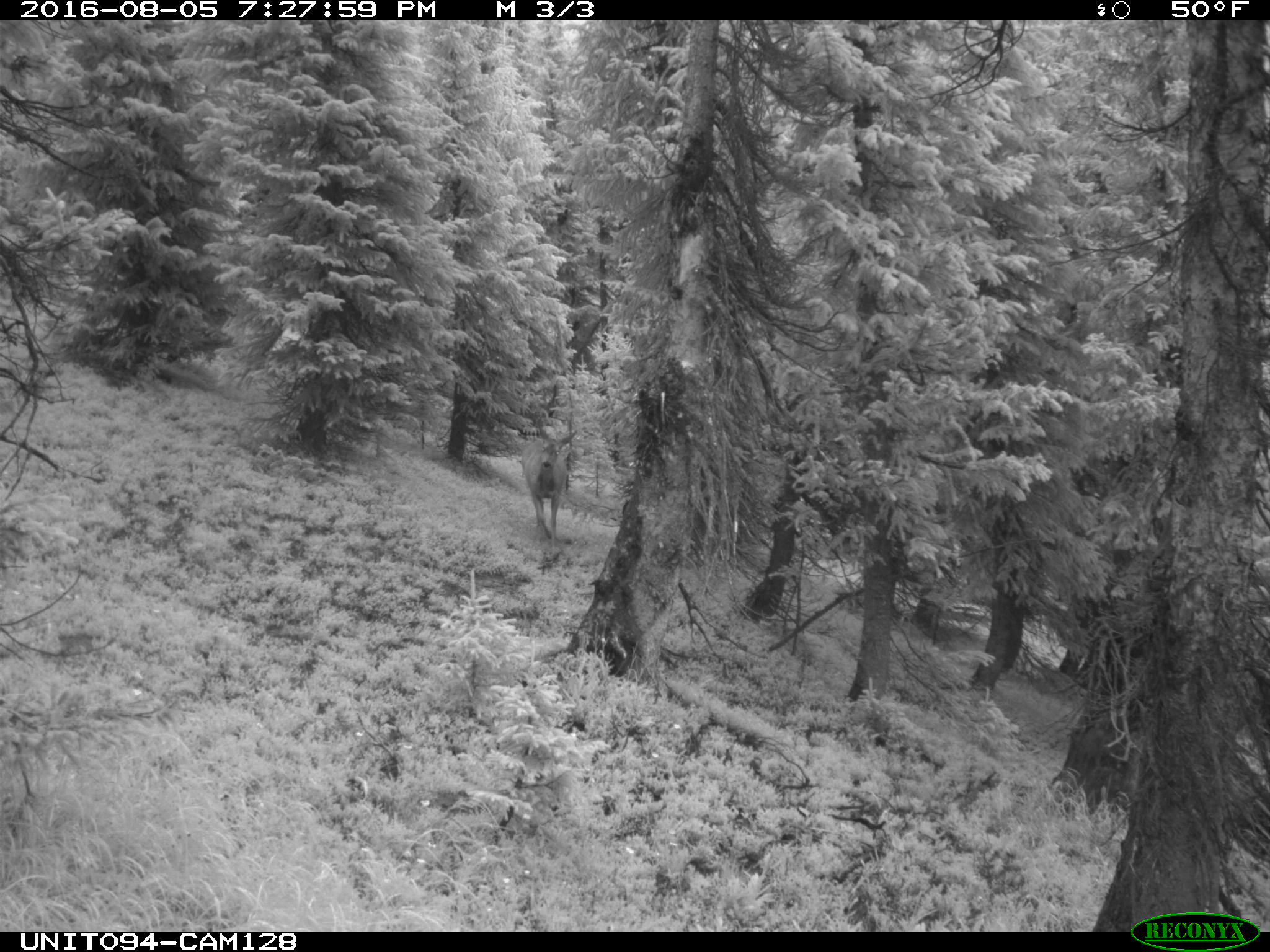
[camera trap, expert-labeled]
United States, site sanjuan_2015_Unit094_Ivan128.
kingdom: Animalia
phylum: Chordata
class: Mammalia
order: Artiodactyla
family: Cervidae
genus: Odocoileus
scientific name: Odocoileus hemionus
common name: mule deer